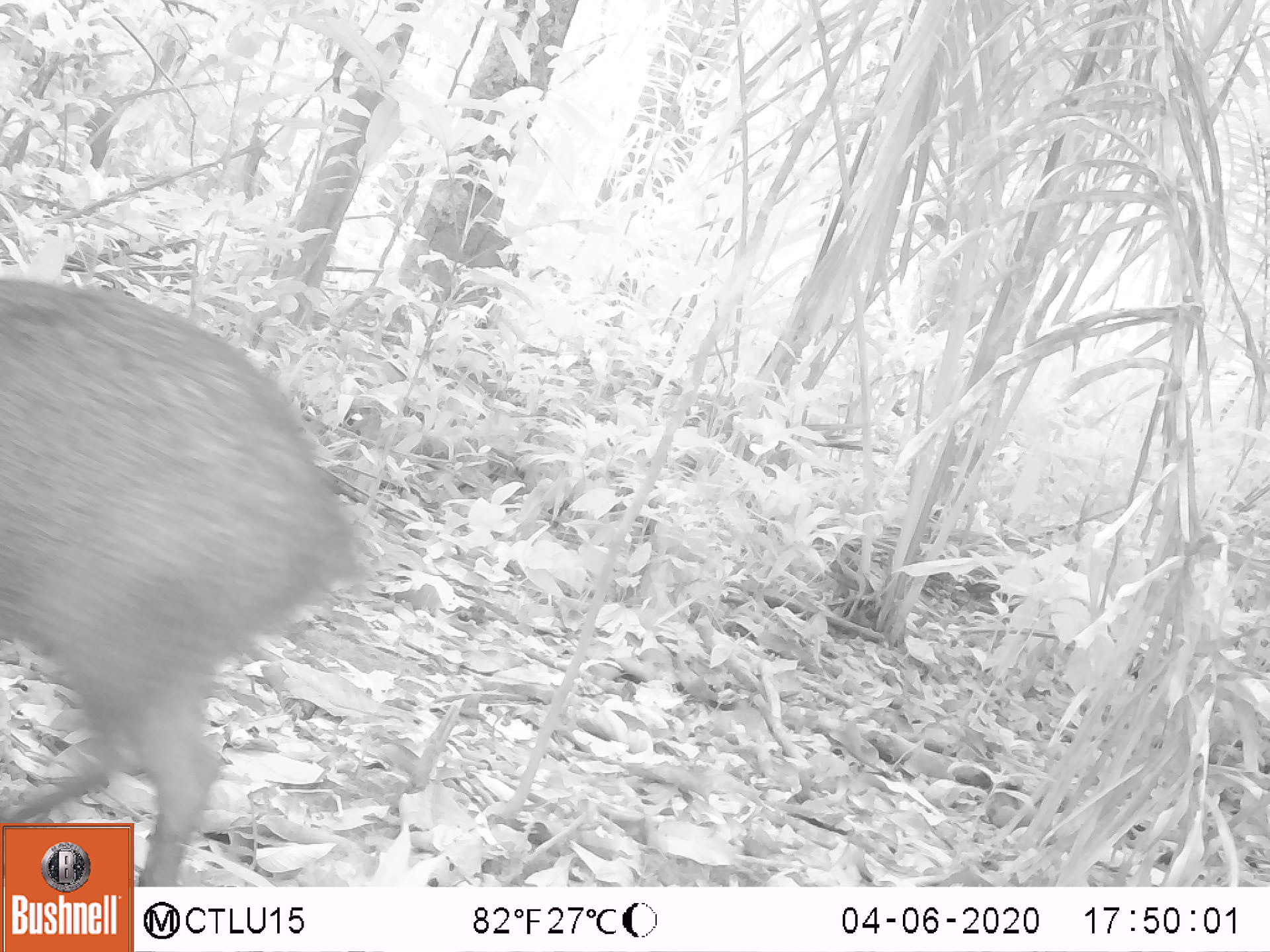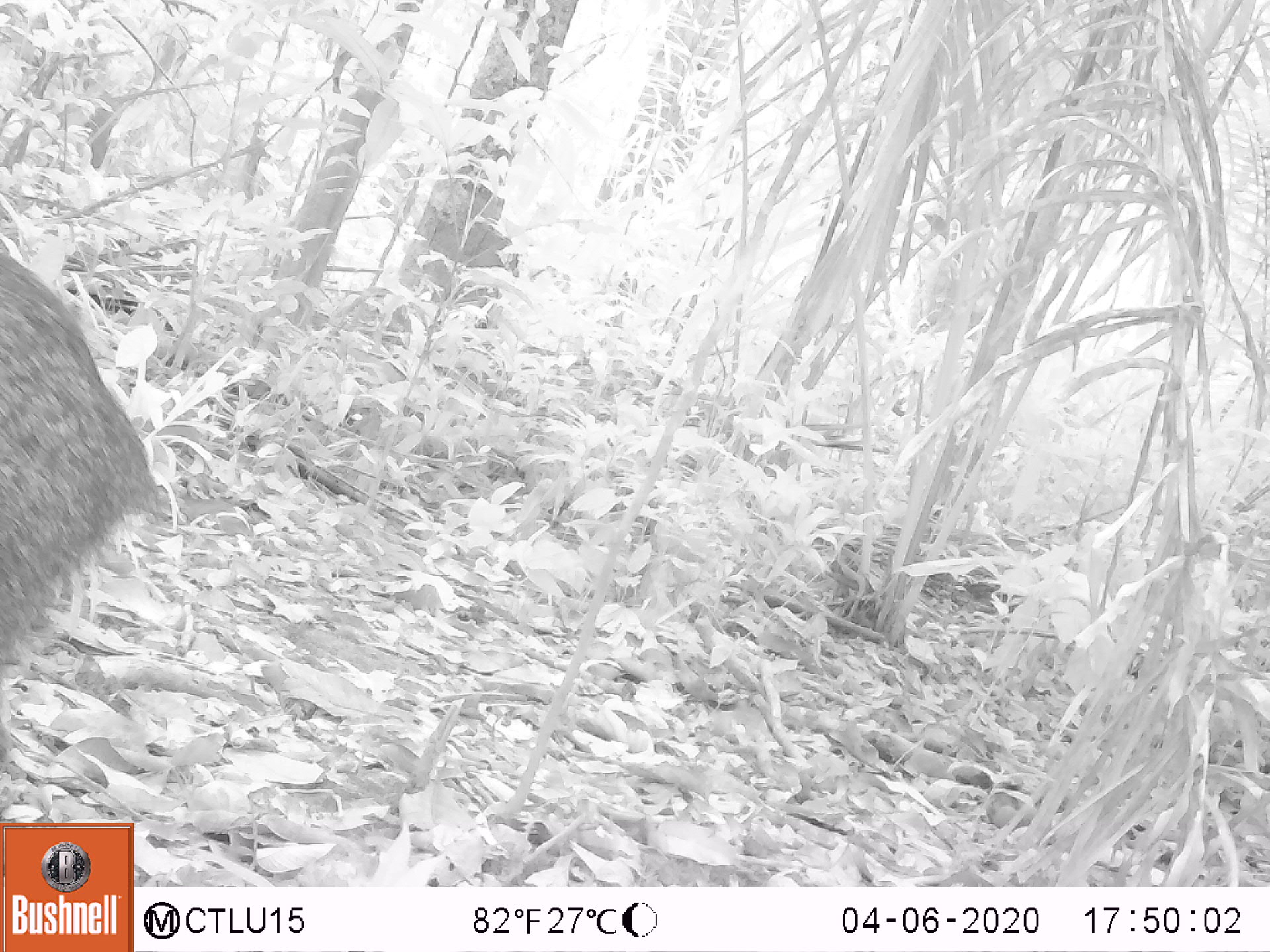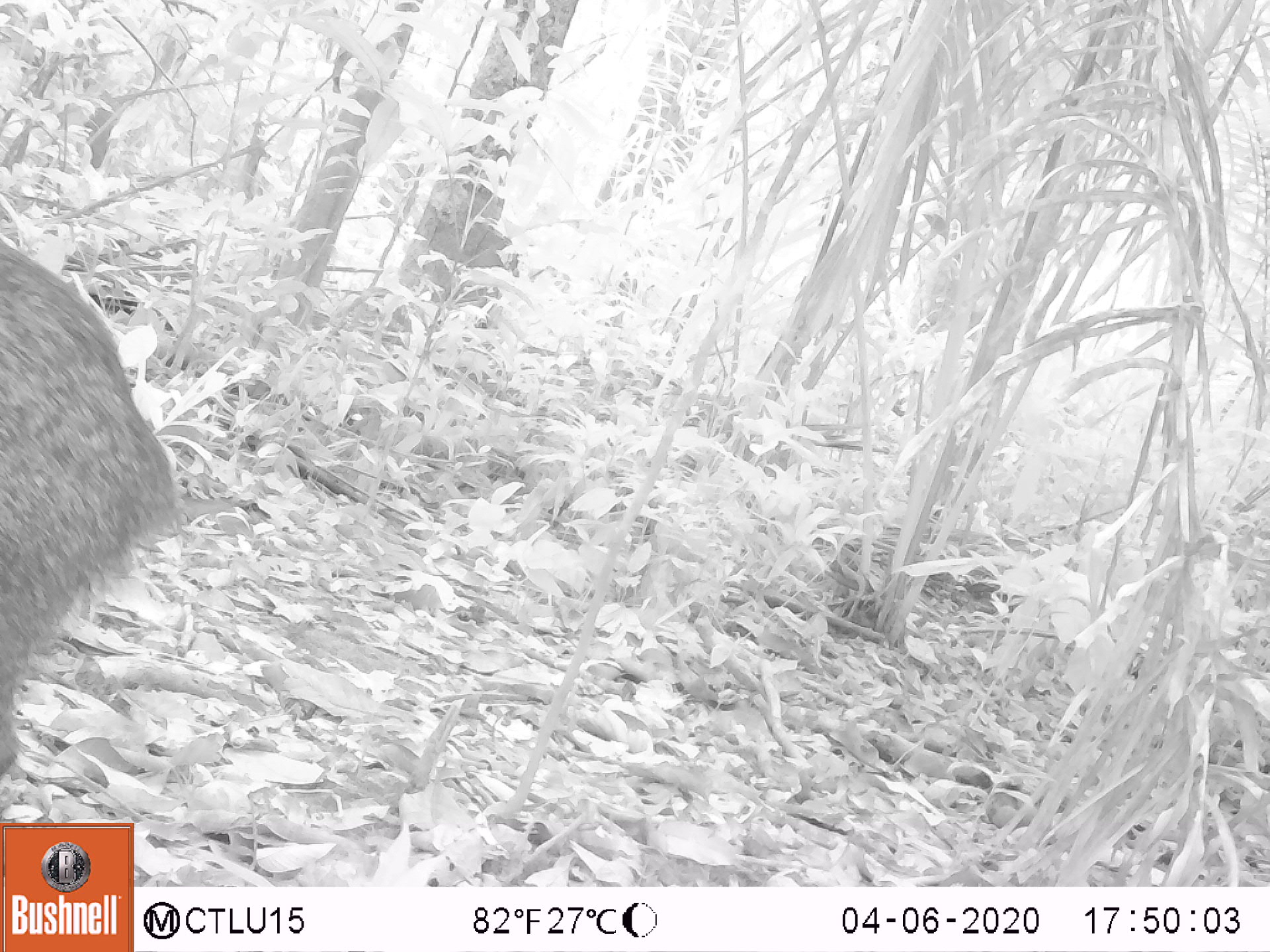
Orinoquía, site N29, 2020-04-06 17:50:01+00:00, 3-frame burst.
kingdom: Animalia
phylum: Chordata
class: Mammalia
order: Artiodactyla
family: Tayassuidae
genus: Pecari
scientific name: Pecari tajacu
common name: collared peccary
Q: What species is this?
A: Collared peccary (Pecari tajacu).